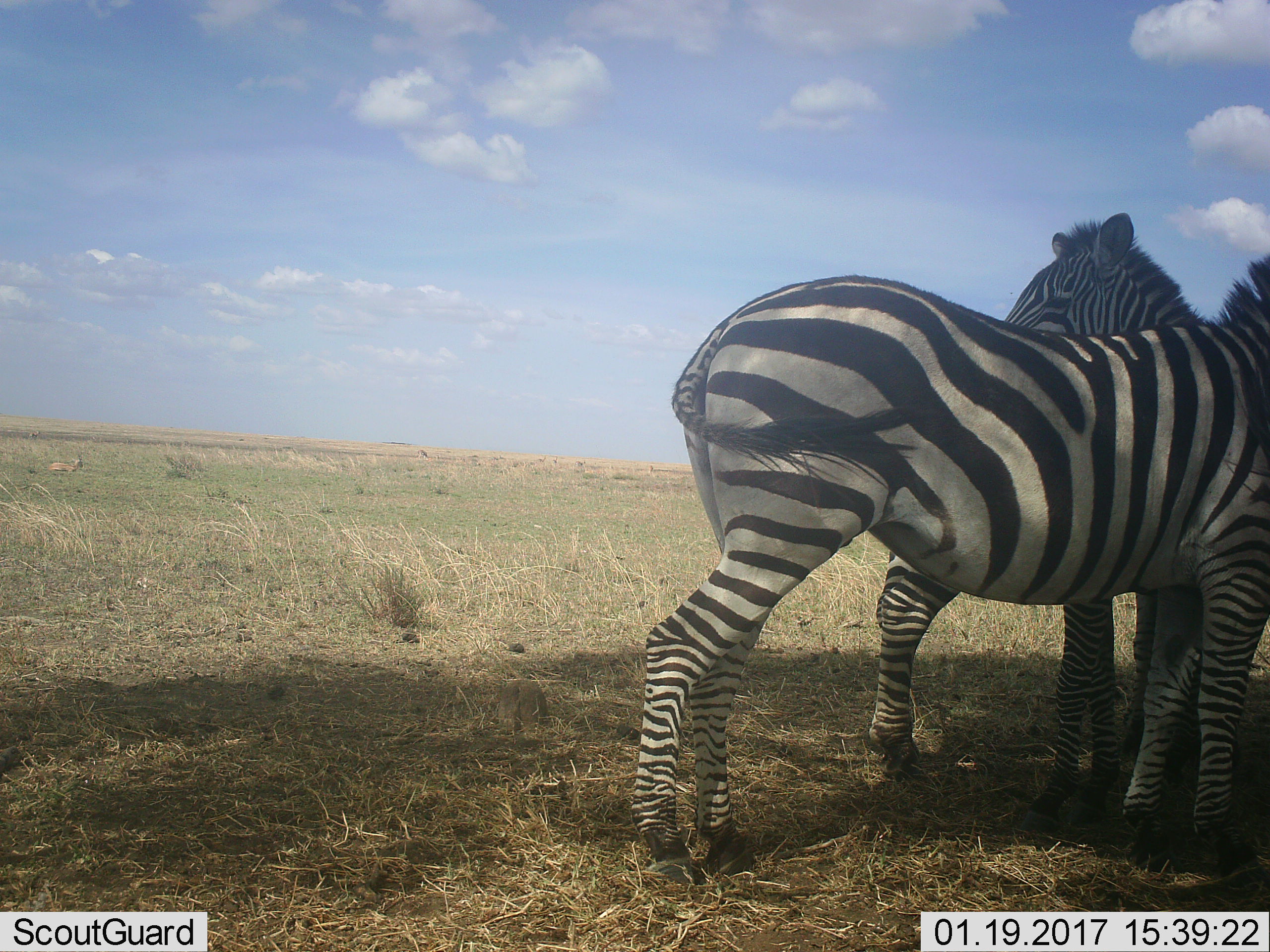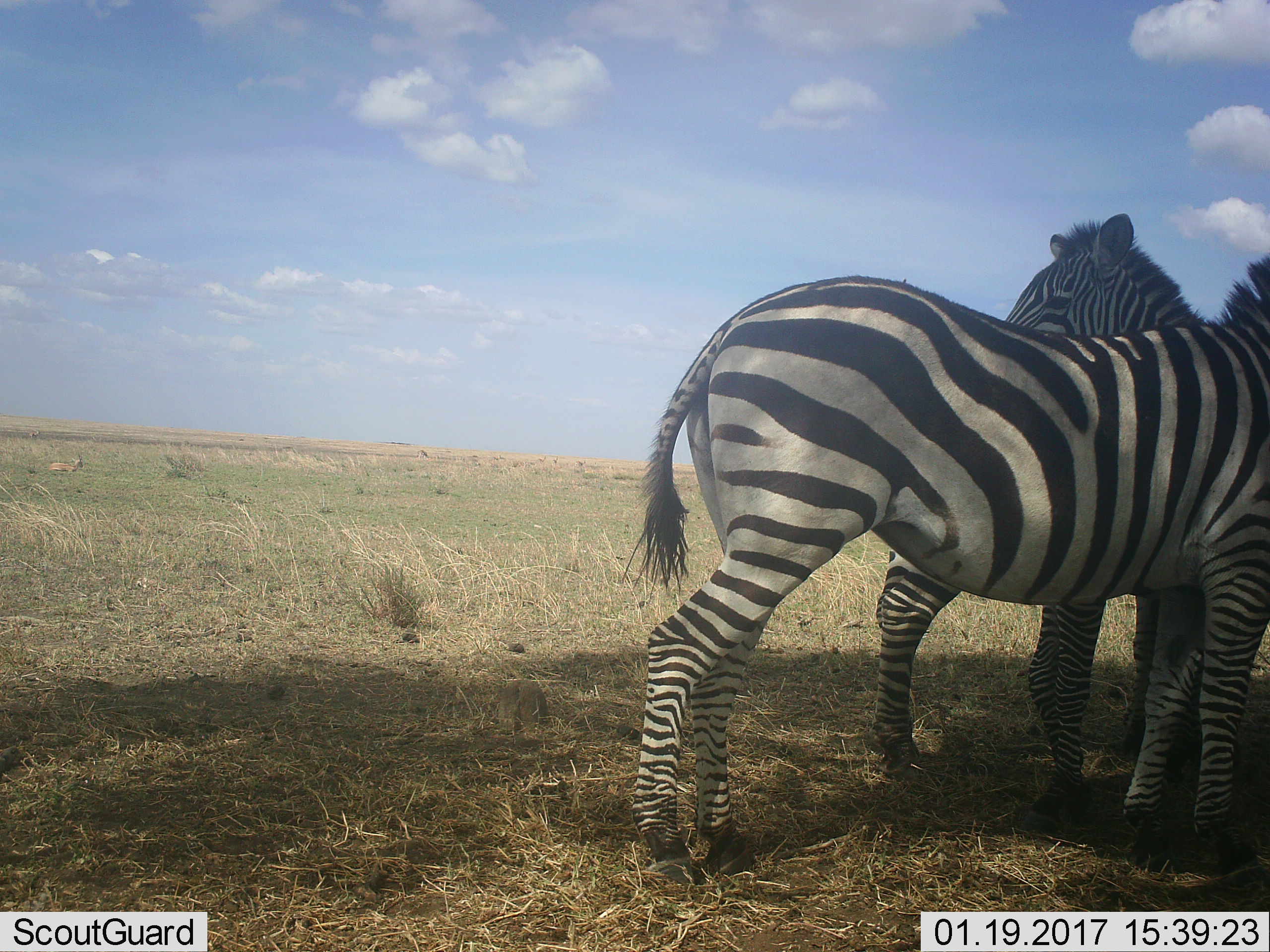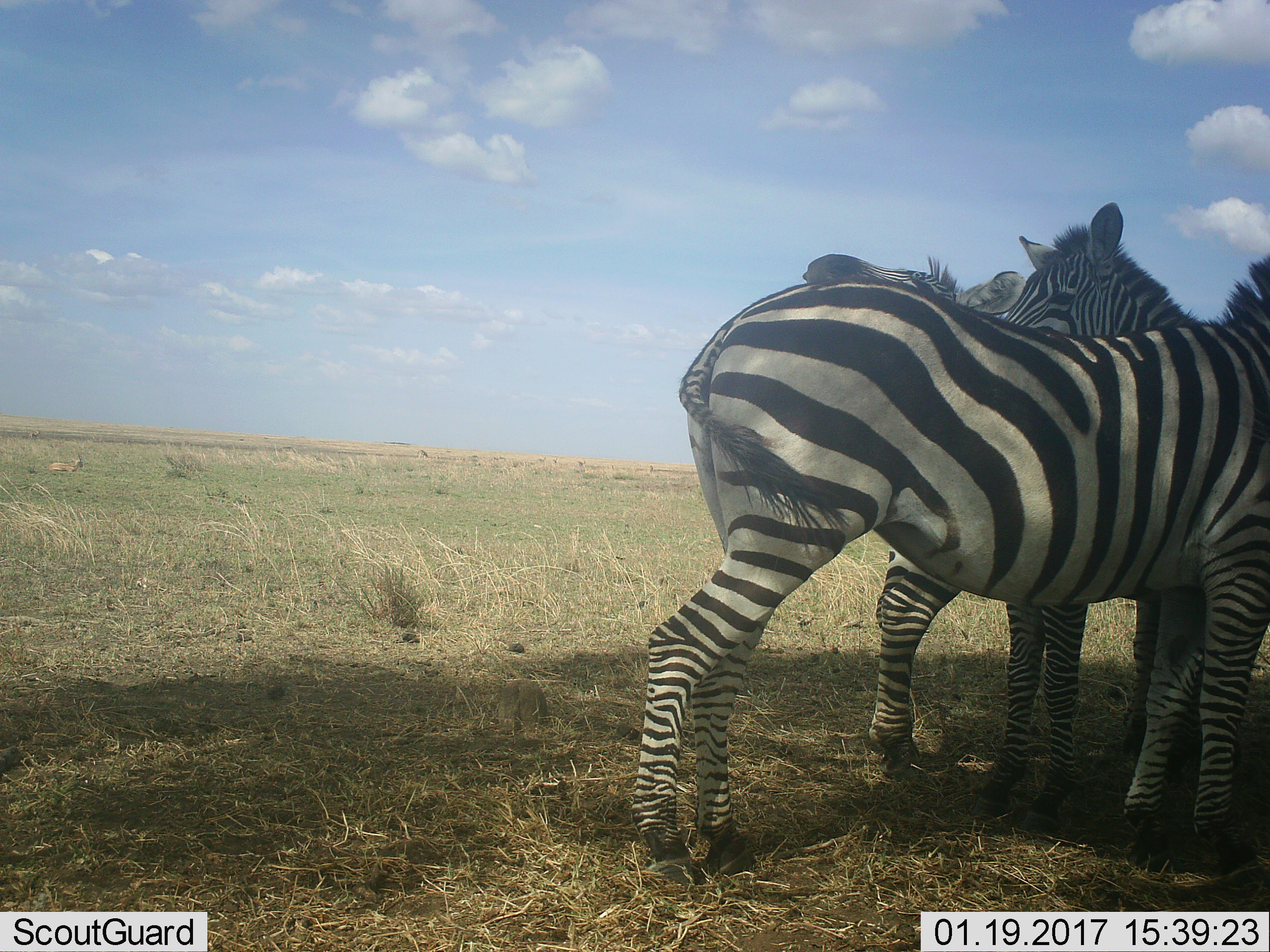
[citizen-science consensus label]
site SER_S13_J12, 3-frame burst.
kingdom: Animalia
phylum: Chordata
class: Mammalia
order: Perissodactyla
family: Equidae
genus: Equus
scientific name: Equus quagga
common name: plains zebra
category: zebraplains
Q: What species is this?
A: Zebraplains (plains zebra) (Equus quagga).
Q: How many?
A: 2.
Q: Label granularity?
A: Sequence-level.